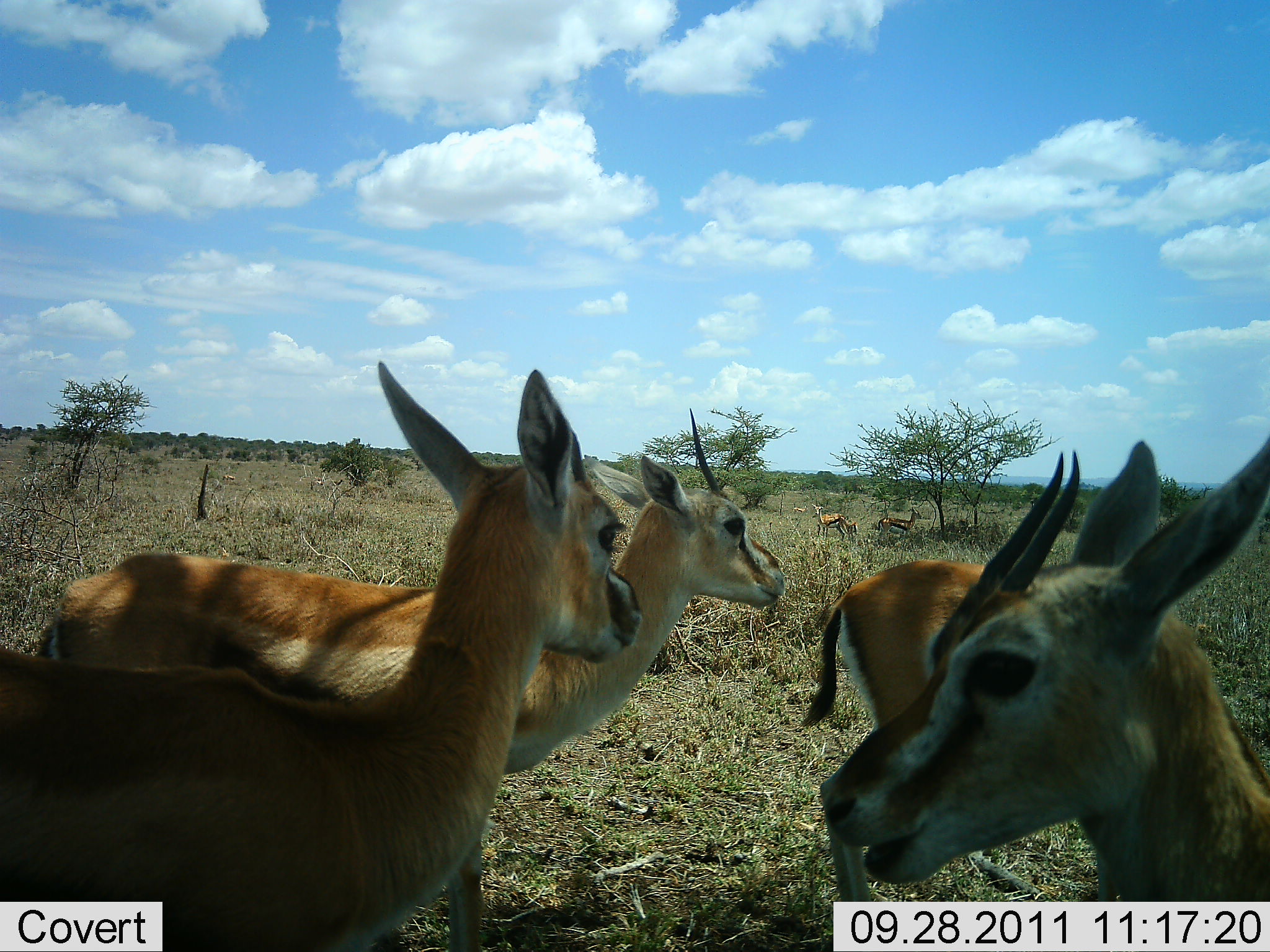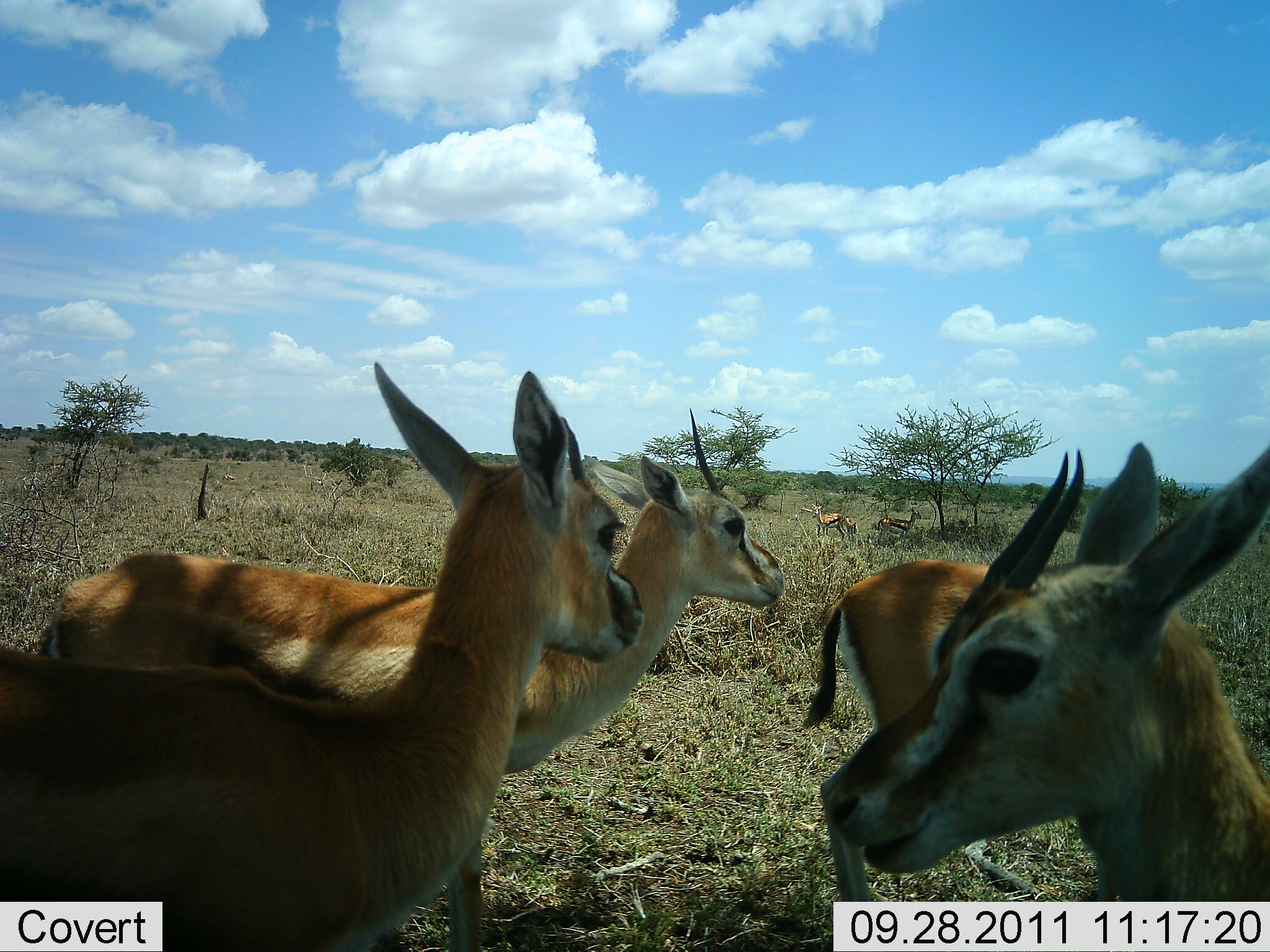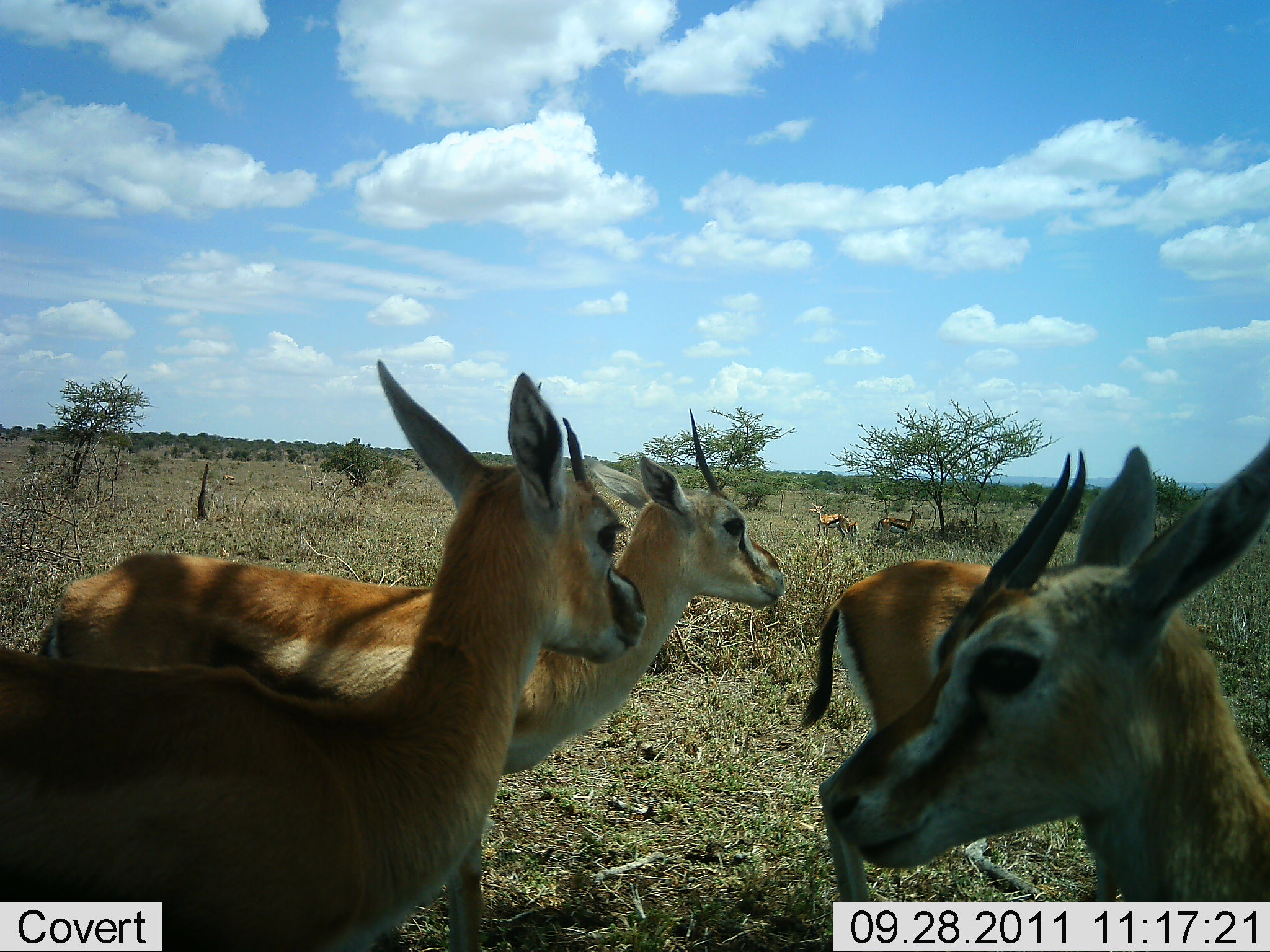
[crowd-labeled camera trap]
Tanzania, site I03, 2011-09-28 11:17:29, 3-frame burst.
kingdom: Animalia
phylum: Chordata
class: Mammalia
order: Artiodactyla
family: Bovidae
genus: Eudorcas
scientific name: Eudorcas thomsonii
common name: thomson's gazelle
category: gazellethomsons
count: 6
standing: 93%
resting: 13%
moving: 0%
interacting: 13%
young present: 0%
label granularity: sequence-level